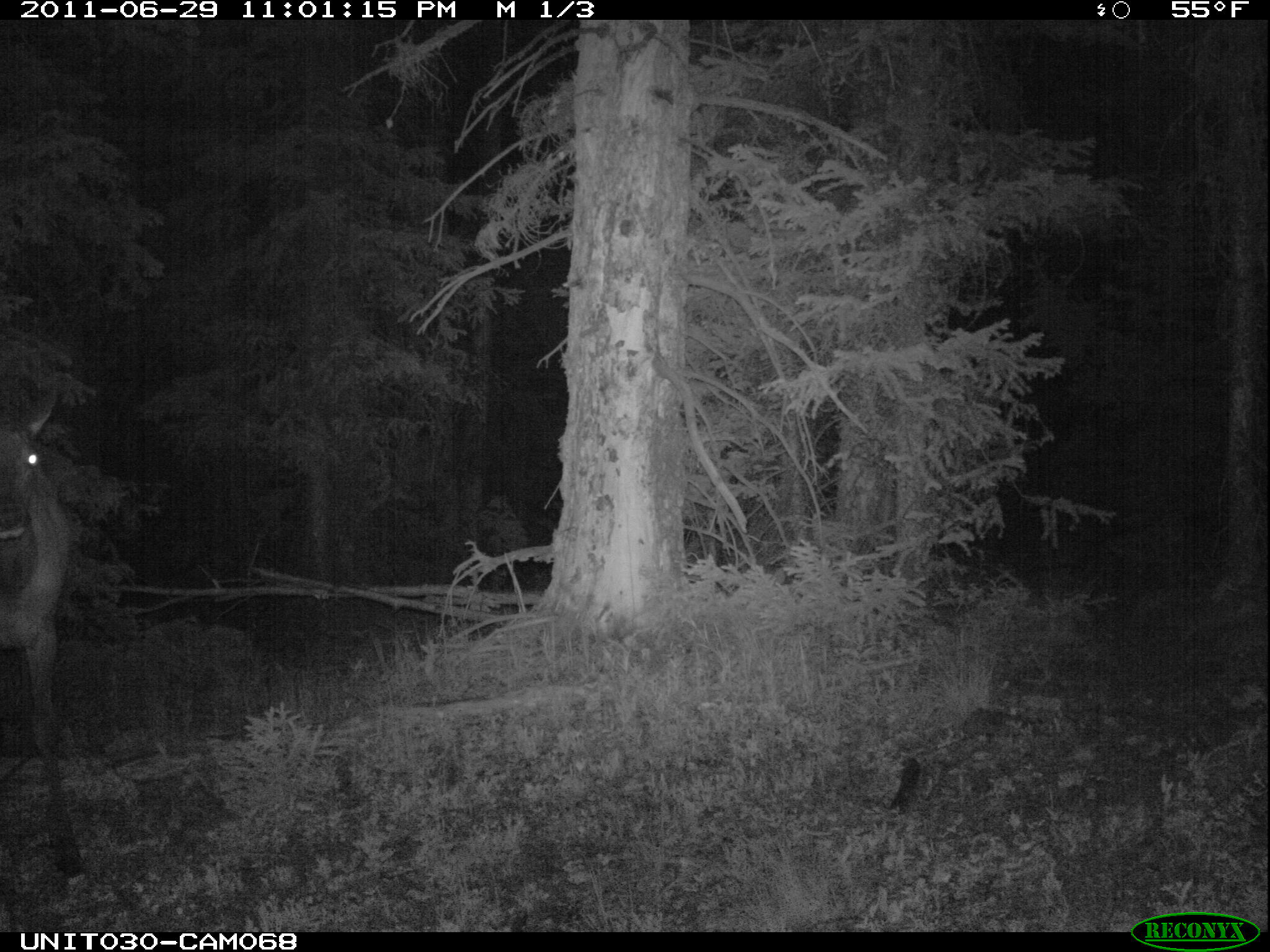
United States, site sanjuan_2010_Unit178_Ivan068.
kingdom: Animalia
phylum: Chordata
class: Mammalia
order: Artiodactyla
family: Cervidae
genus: Cervus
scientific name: Cervus elaphus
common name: red deer